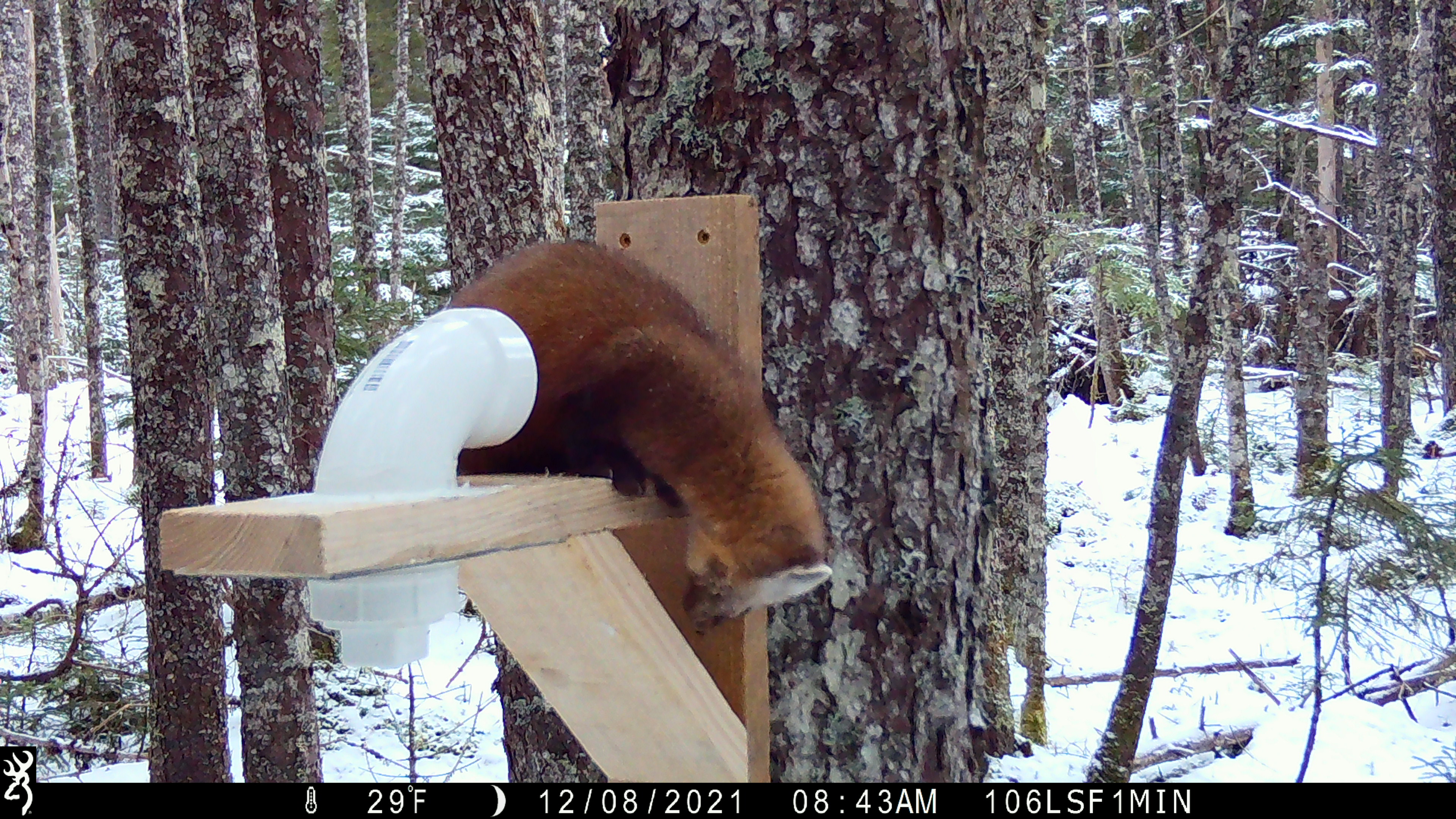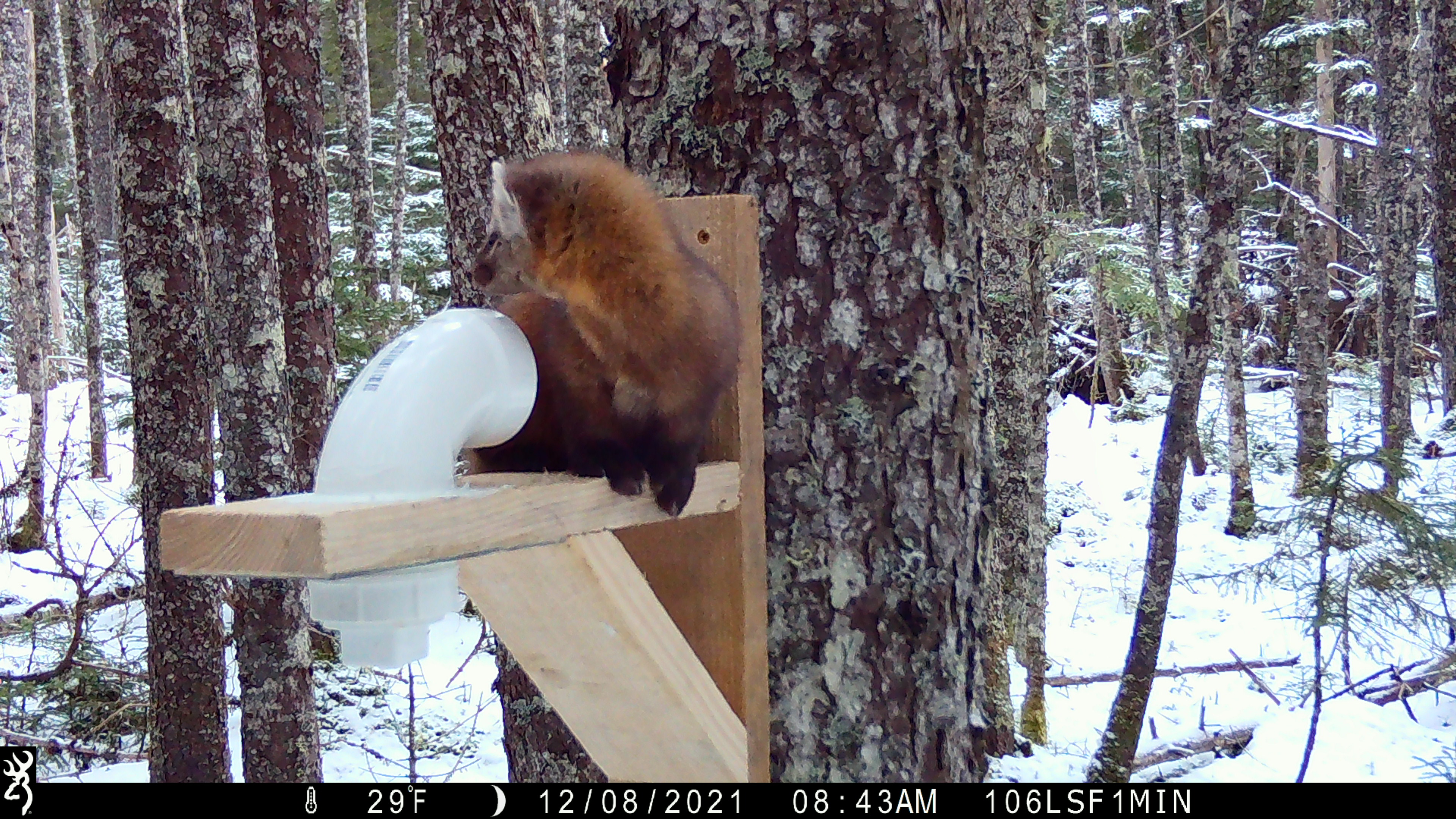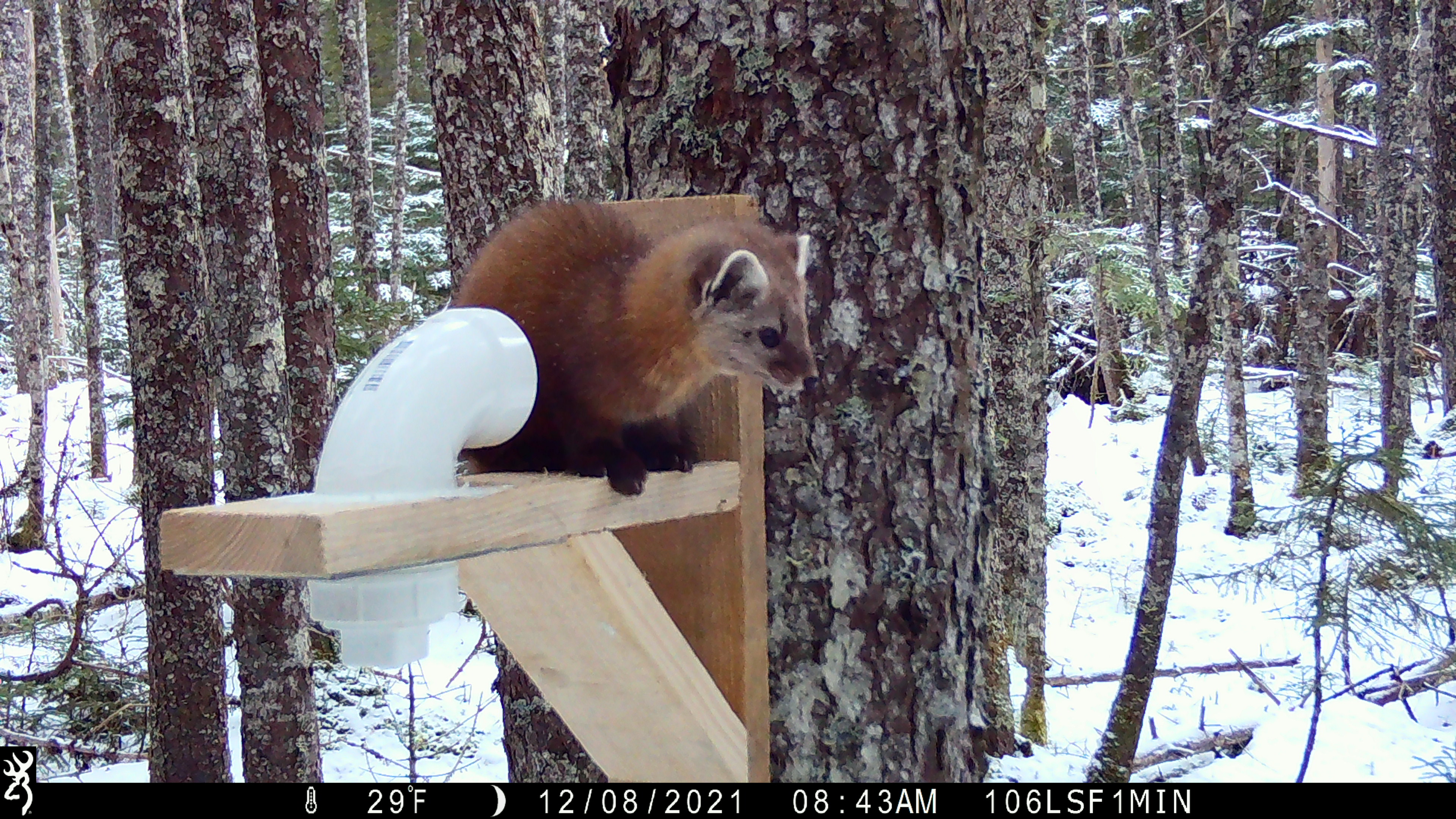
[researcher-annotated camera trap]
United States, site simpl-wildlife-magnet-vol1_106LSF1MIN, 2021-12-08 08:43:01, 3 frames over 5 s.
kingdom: Animalia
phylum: Chordata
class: Mammalia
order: Carnivora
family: Mustelidae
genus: Martes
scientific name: Martes americana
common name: american marten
American marten (Martes americana).